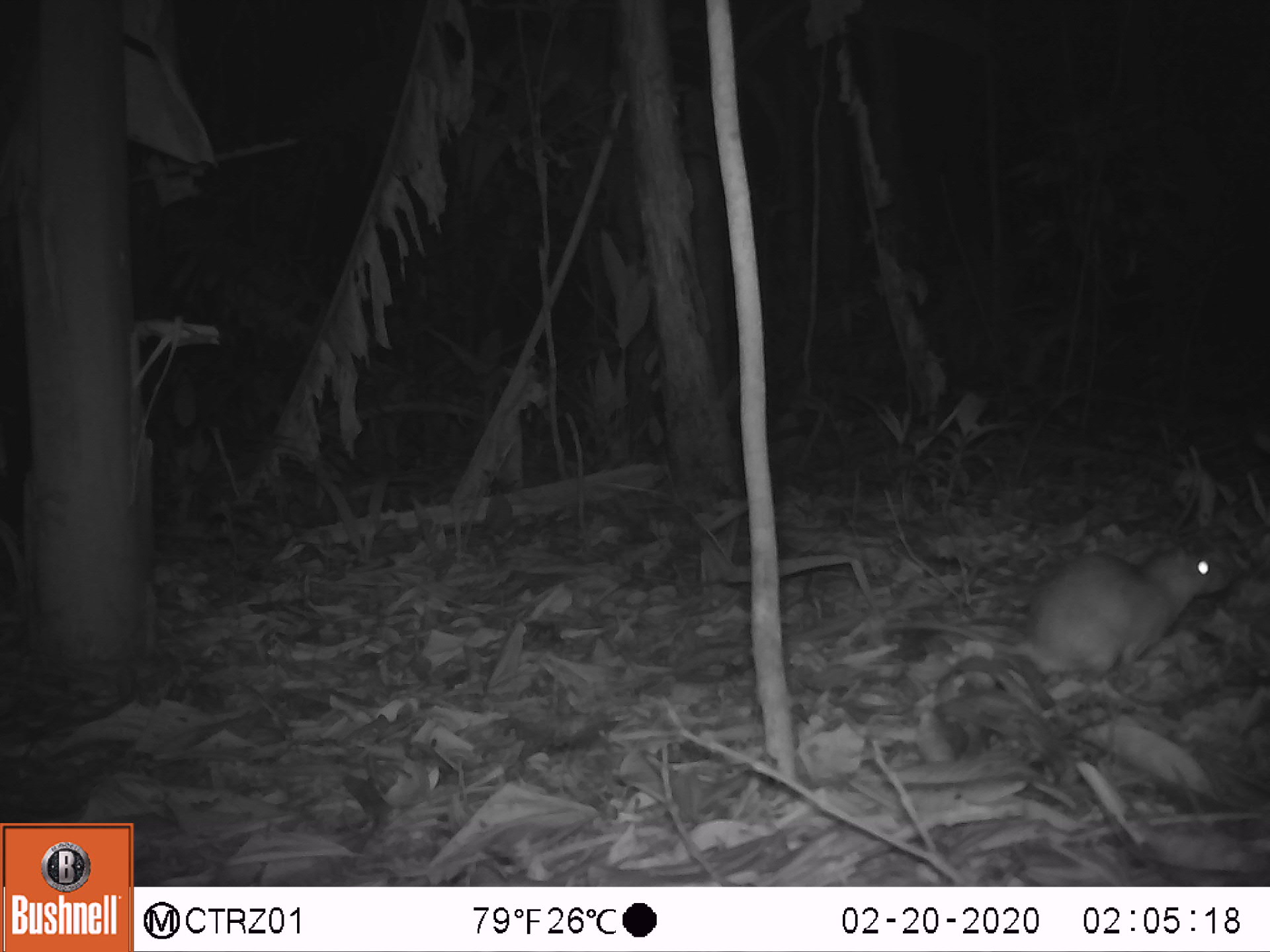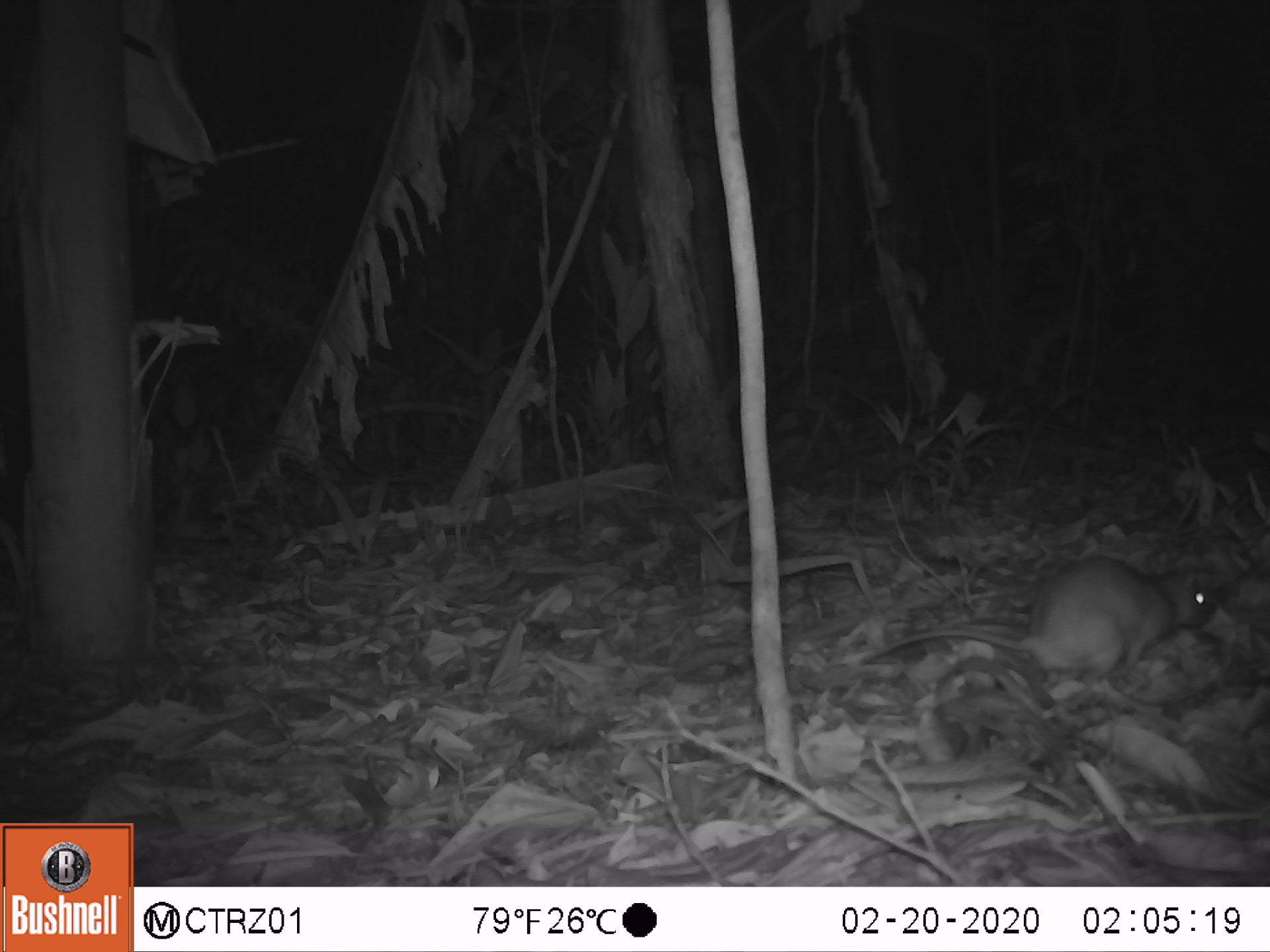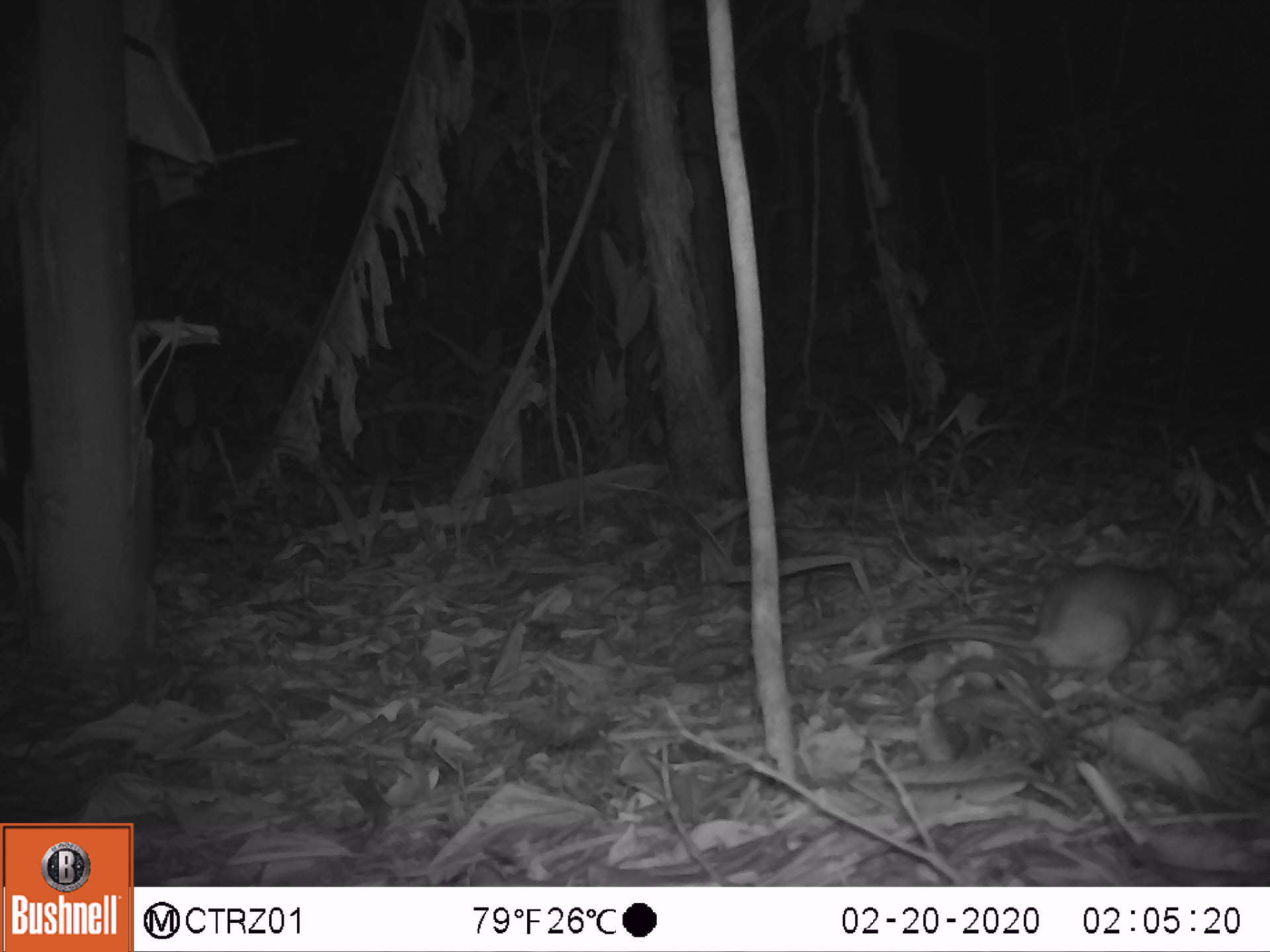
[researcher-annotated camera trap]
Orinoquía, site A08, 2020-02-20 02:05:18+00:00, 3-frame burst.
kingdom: Animalia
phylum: Chordata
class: Mammalia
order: Rodentia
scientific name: Rodentia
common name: rodent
Rodent (Rodentia).